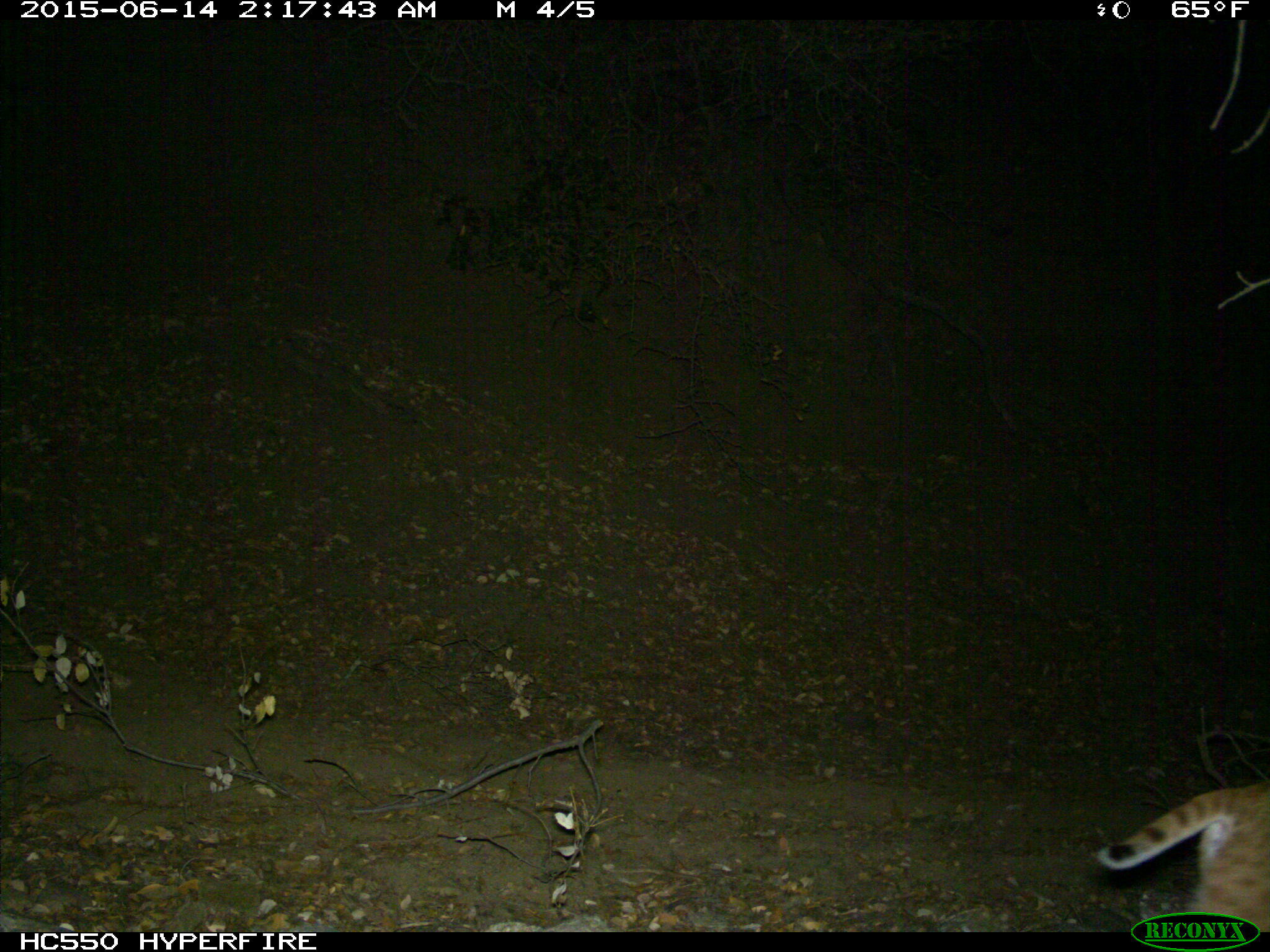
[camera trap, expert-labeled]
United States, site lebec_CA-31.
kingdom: Animalia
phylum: Chordata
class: Mammalia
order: Carnivora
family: Felidae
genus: Lynx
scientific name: Lynx rufus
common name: bobcat